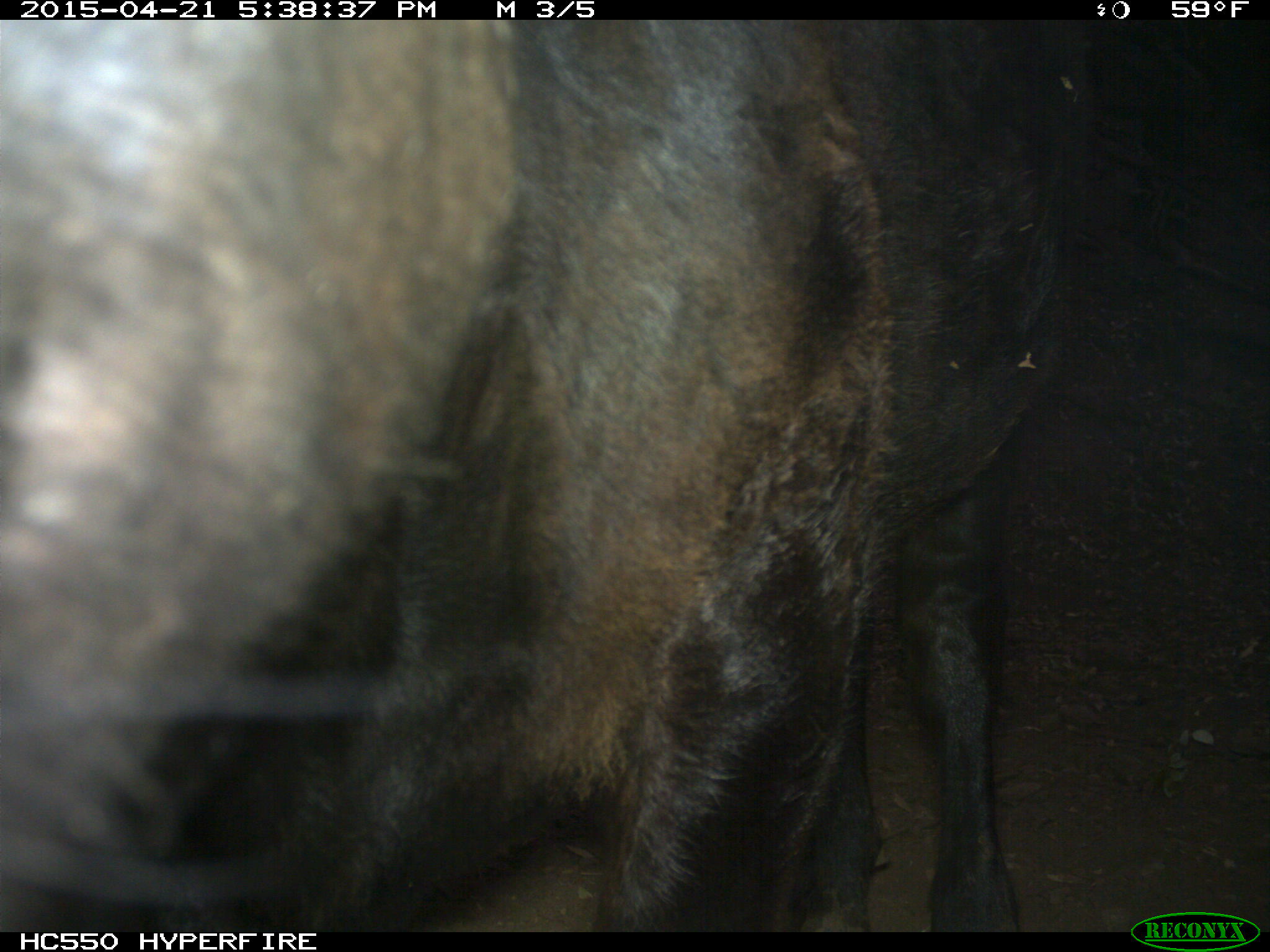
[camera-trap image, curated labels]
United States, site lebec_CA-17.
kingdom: Animalia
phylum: Chordata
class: Mammalia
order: Artiodactyla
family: Bovidae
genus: Bos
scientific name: Bos taurus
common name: domestic cow